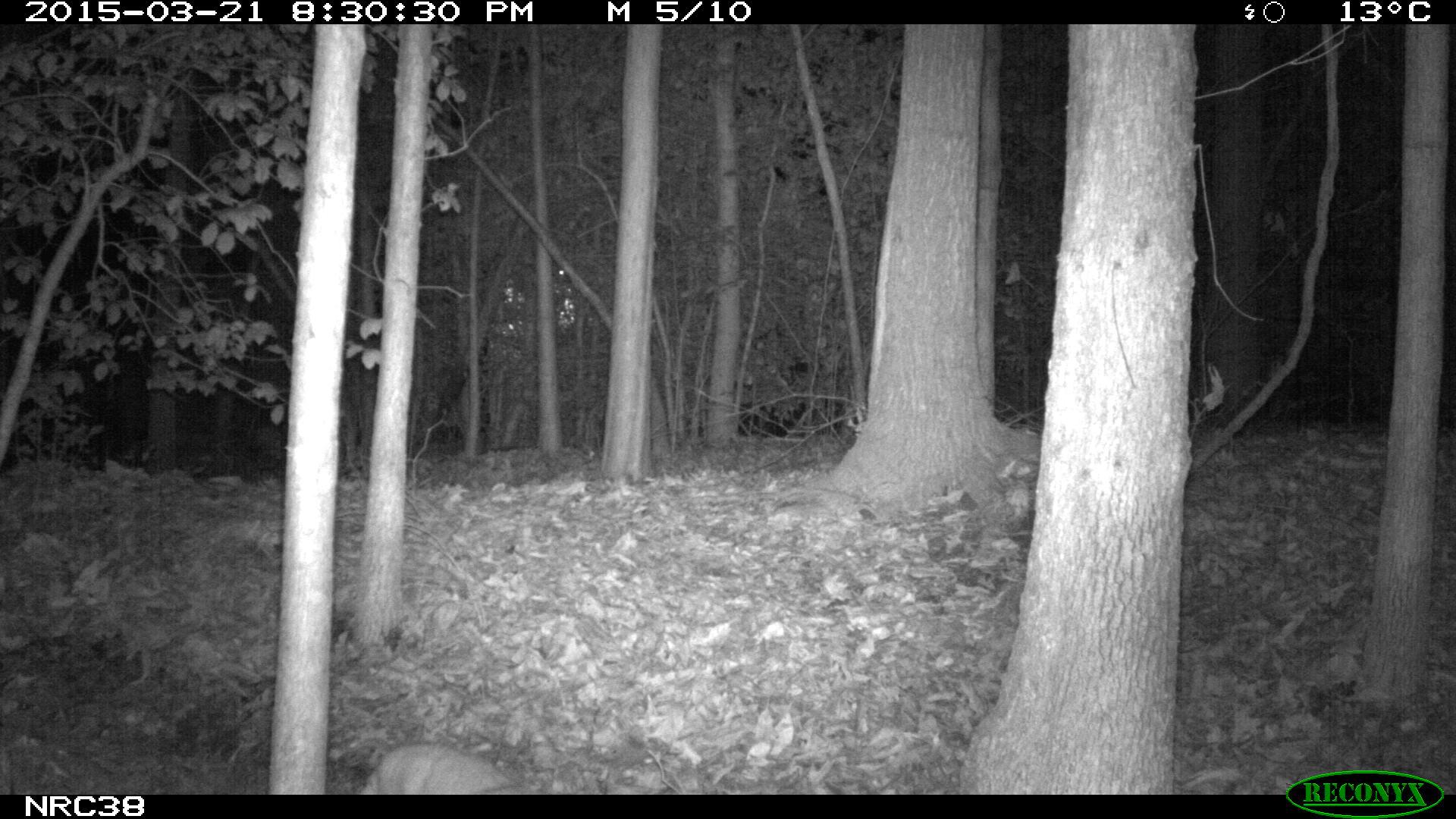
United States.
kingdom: Animalia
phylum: Chordata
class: Mammalia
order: Carnivora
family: Felidae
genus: Felis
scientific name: Felis catus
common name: domestic cat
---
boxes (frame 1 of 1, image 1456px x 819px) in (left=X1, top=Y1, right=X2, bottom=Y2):
Domestic Cat: (left=350, top=728, right=553, bottom=801)